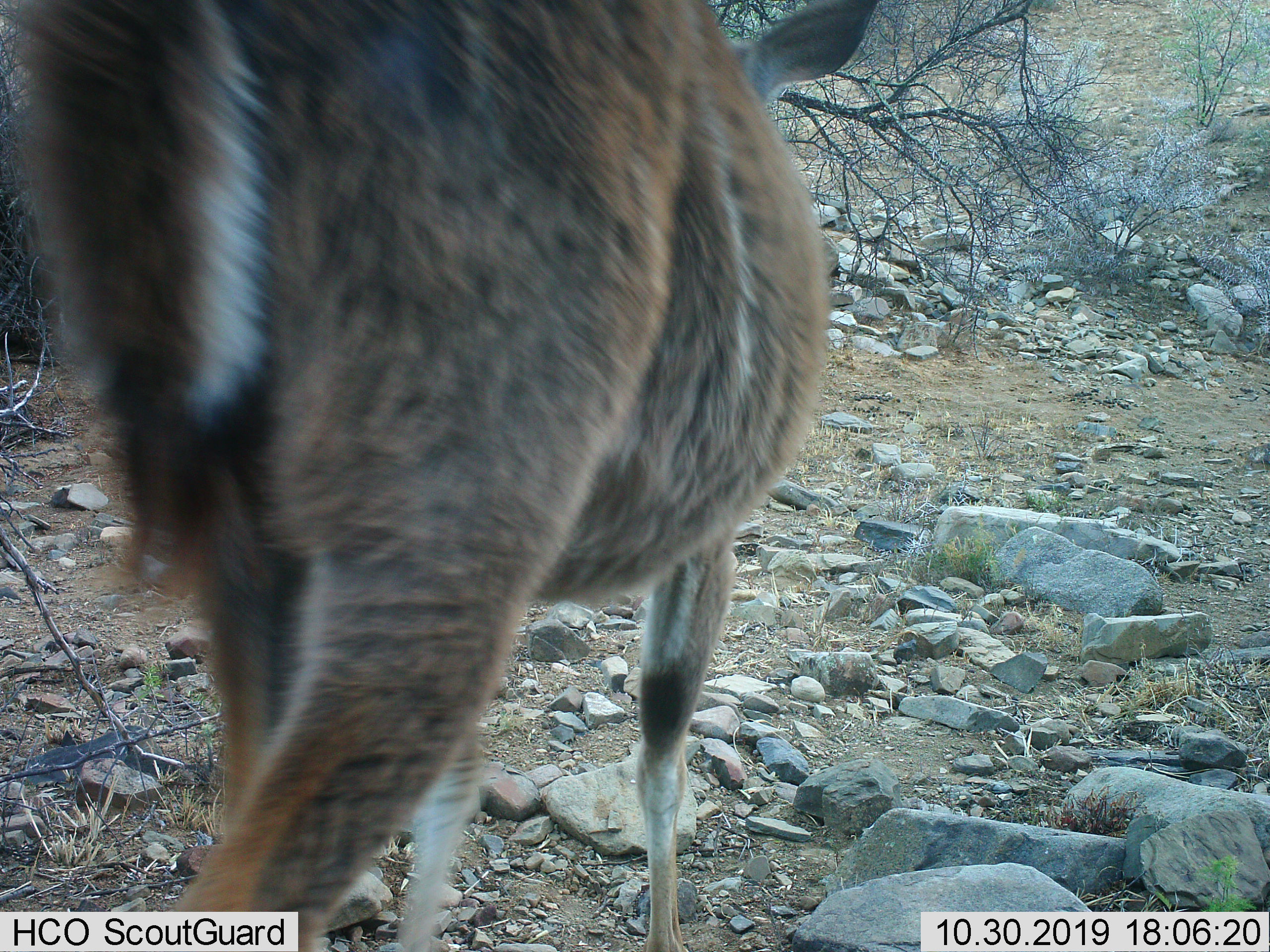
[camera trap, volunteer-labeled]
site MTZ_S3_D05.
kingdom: Animalia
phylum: Chordata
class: Mammalia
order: Artiodactyla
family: Bovidae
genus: Tragelaphus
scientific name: Tragelaphus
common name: kudu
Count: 1.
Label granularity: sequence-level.